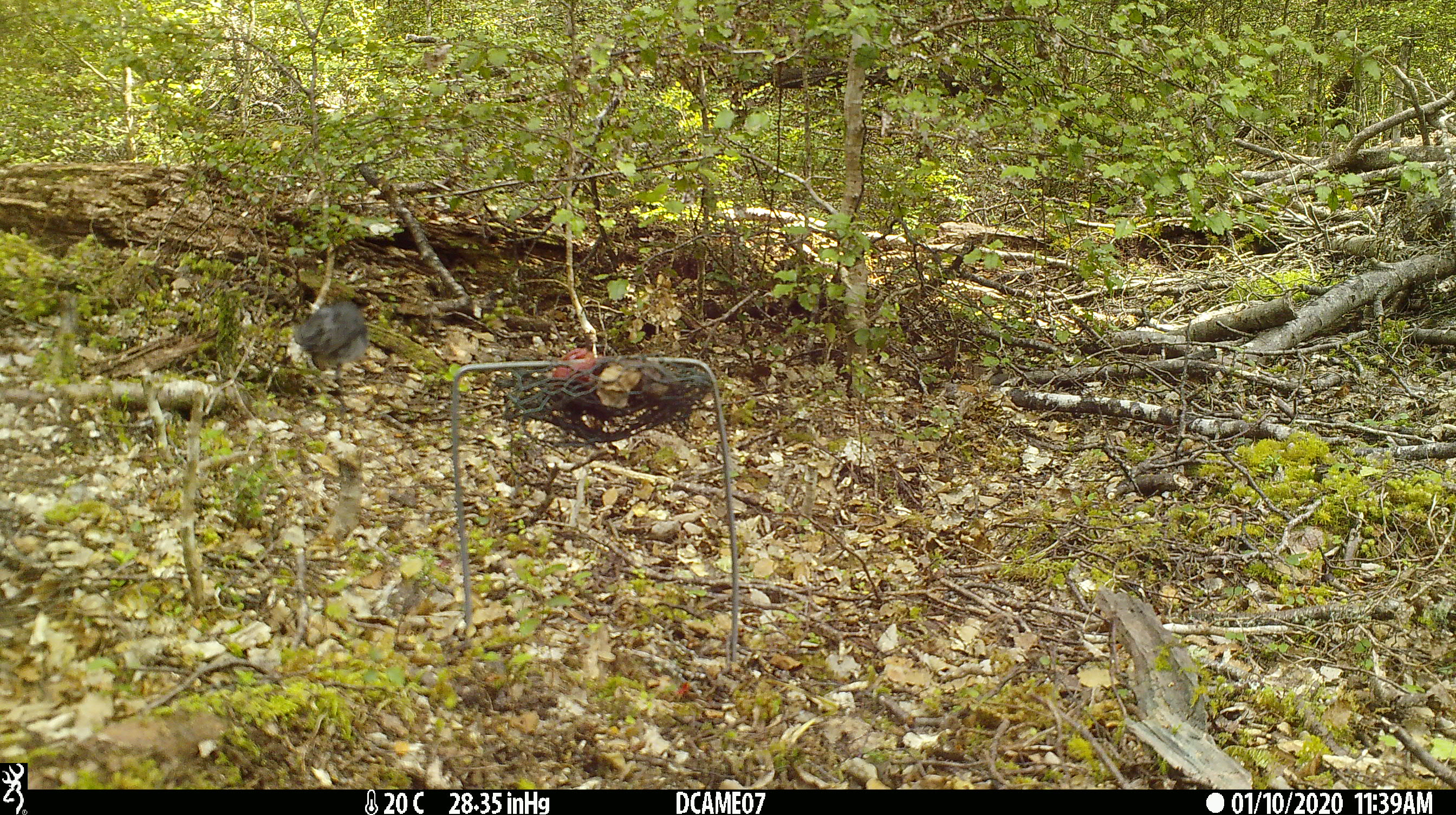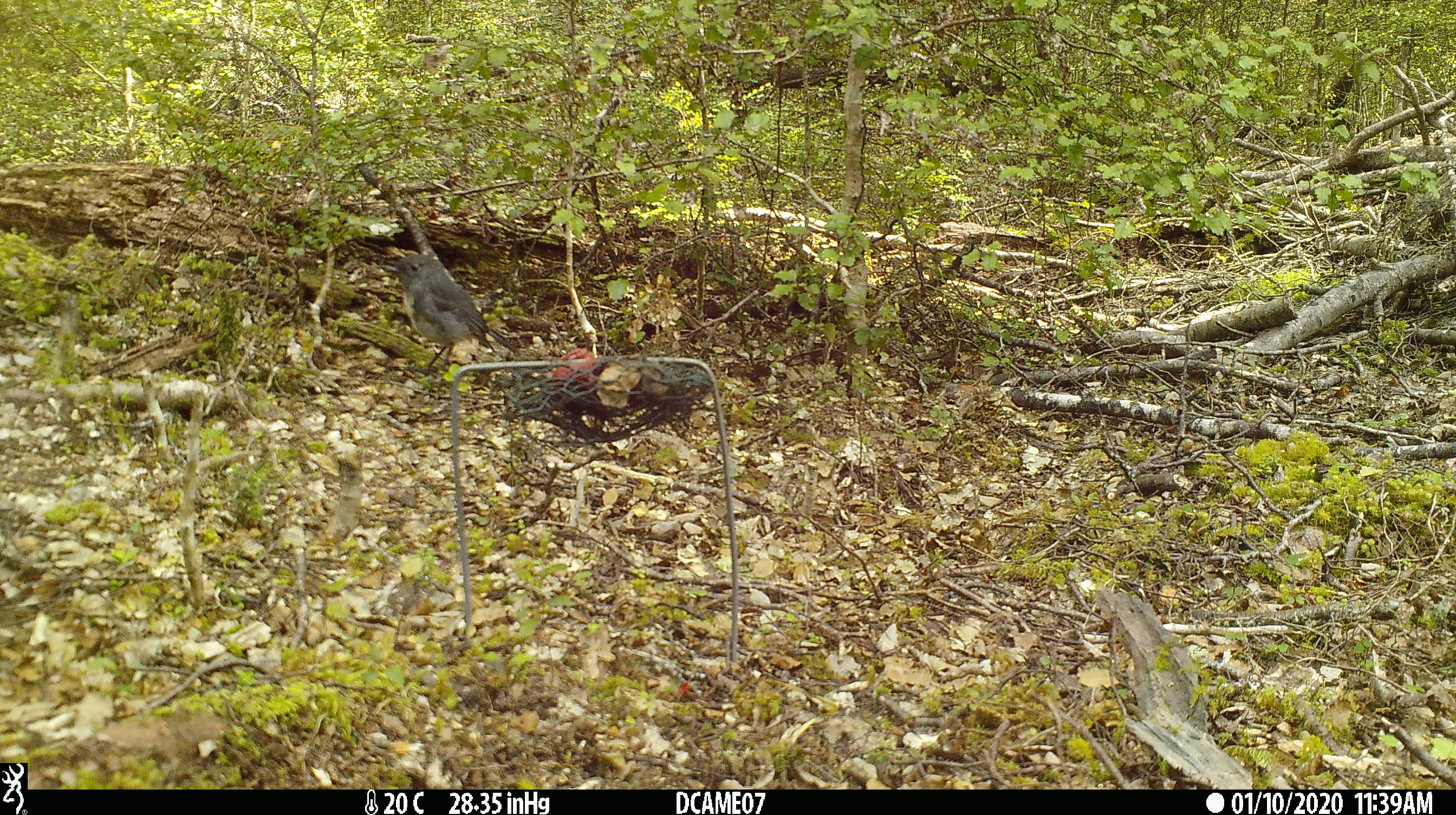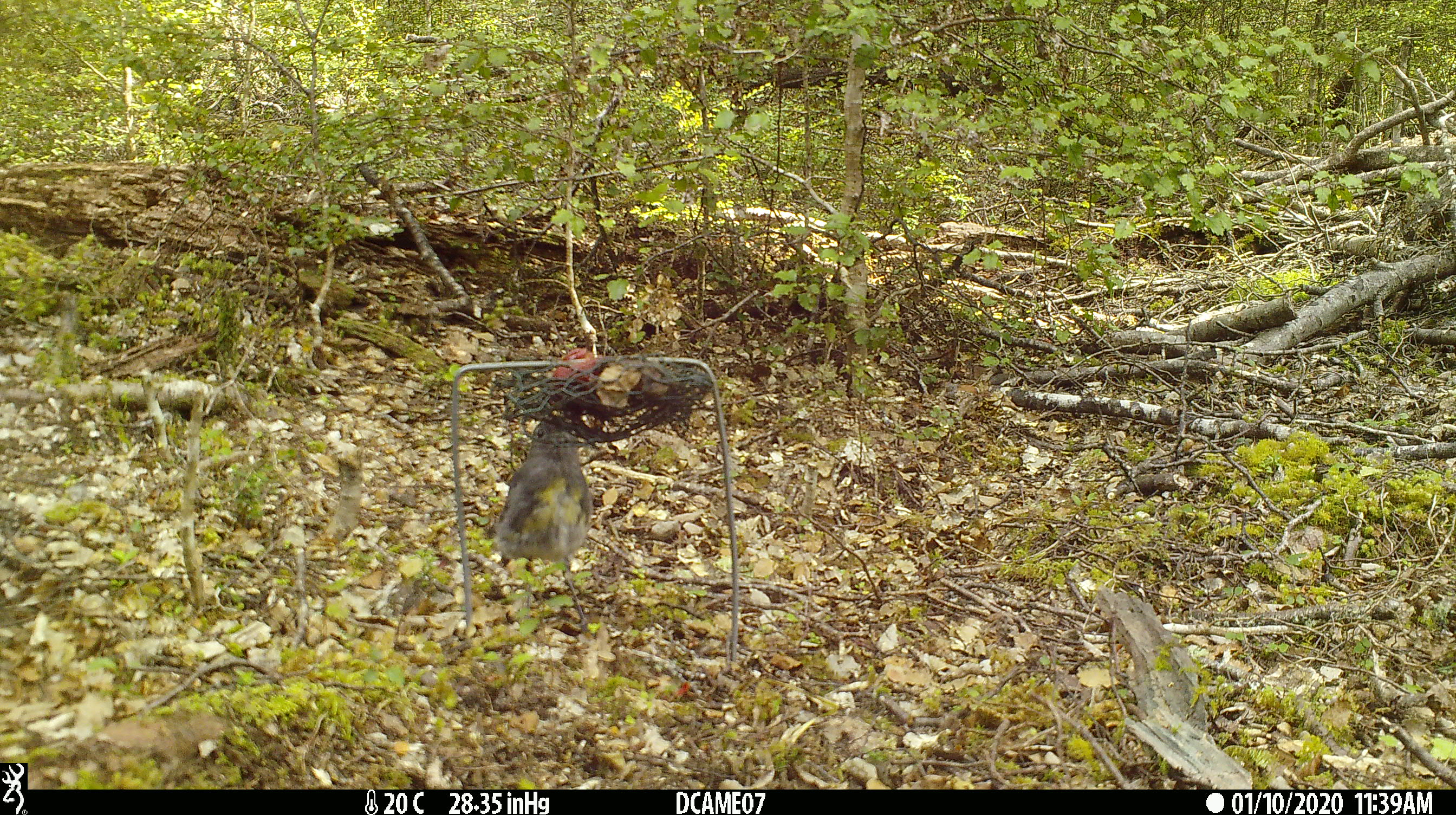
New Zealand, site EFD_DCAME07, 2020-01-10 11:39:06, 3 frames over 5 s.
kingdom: Animalia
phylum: Chordata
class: Aves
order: Passeriformes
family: Petroicidae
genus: Petroica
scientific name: Petroica australis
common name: new zealand robin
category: robin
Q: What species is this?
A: Robin (new zealand robin) (Petroica australis).